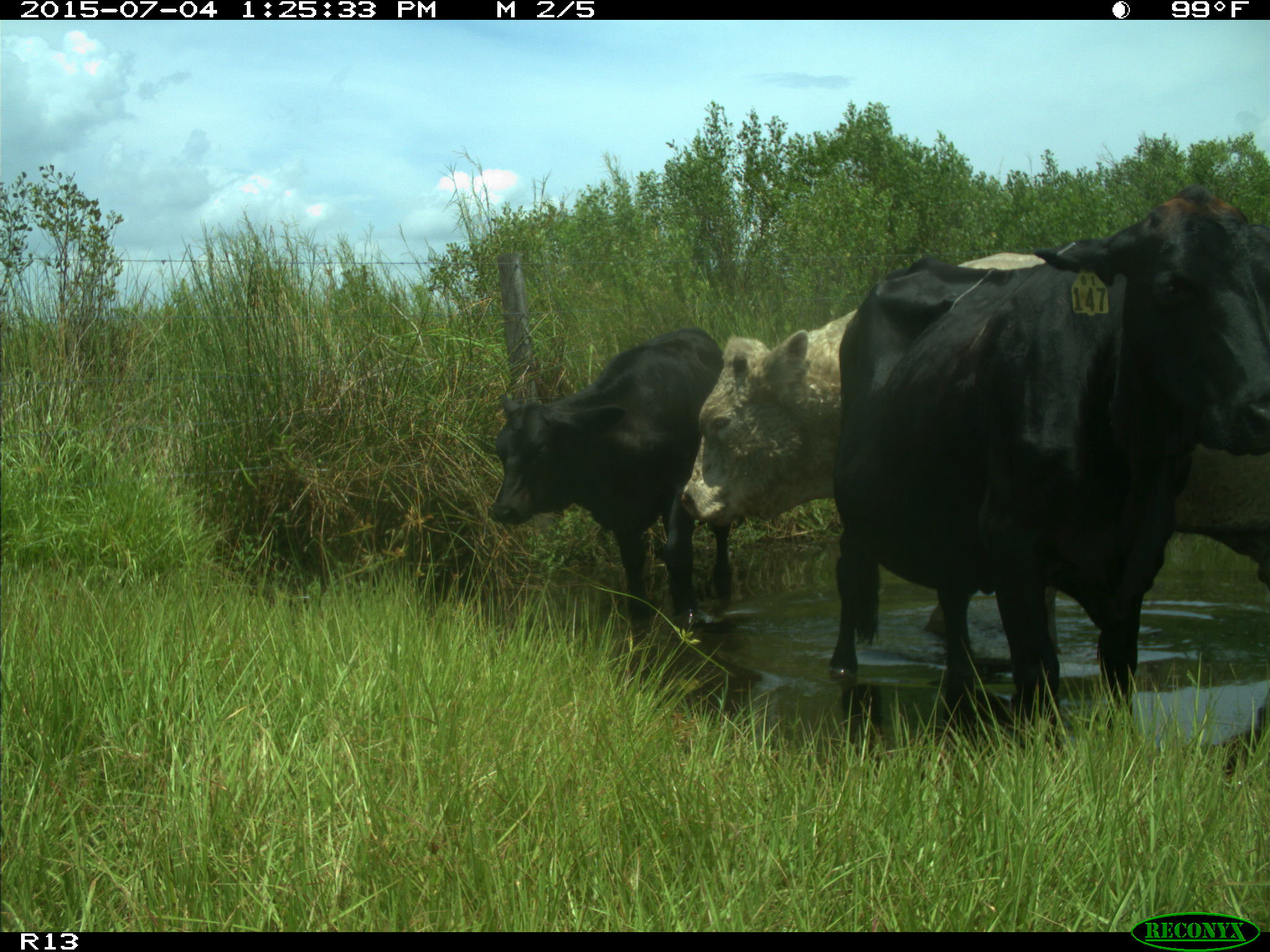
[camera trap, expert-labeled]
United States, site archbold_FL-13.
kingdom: Animalia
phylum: Chordata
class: Mammalia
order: Artiodactyla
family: Bovidae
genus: Bos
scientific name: Bos taurus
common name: domestic cow